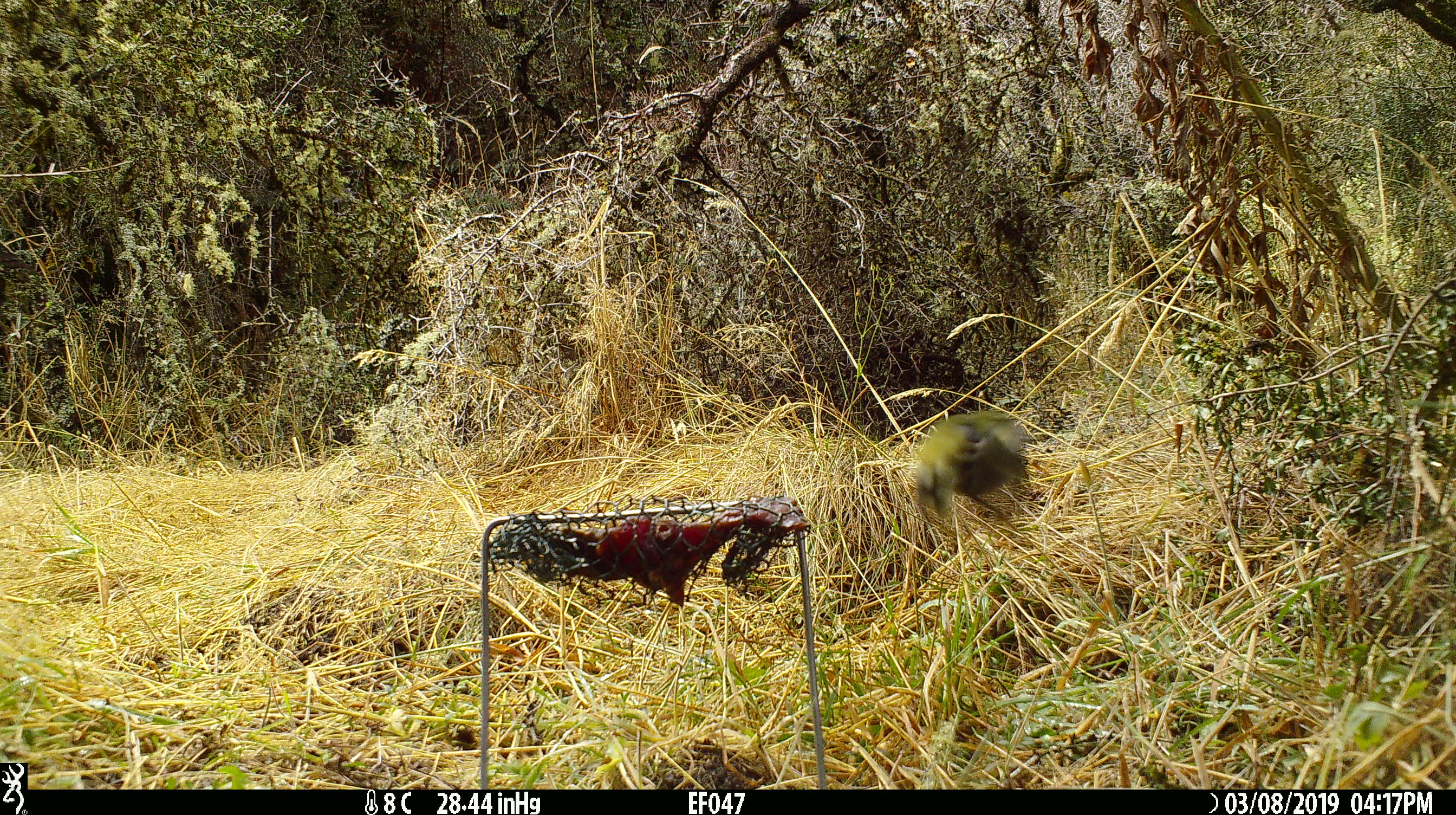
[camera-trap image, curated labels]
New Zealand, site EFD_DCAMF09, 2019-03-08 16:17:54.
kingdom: Animalia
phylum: Chordata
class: Aves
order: Passeriformes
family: Acanthisittidae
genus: Acanthisitta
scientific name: Acanthisitta chloris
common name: rifleman